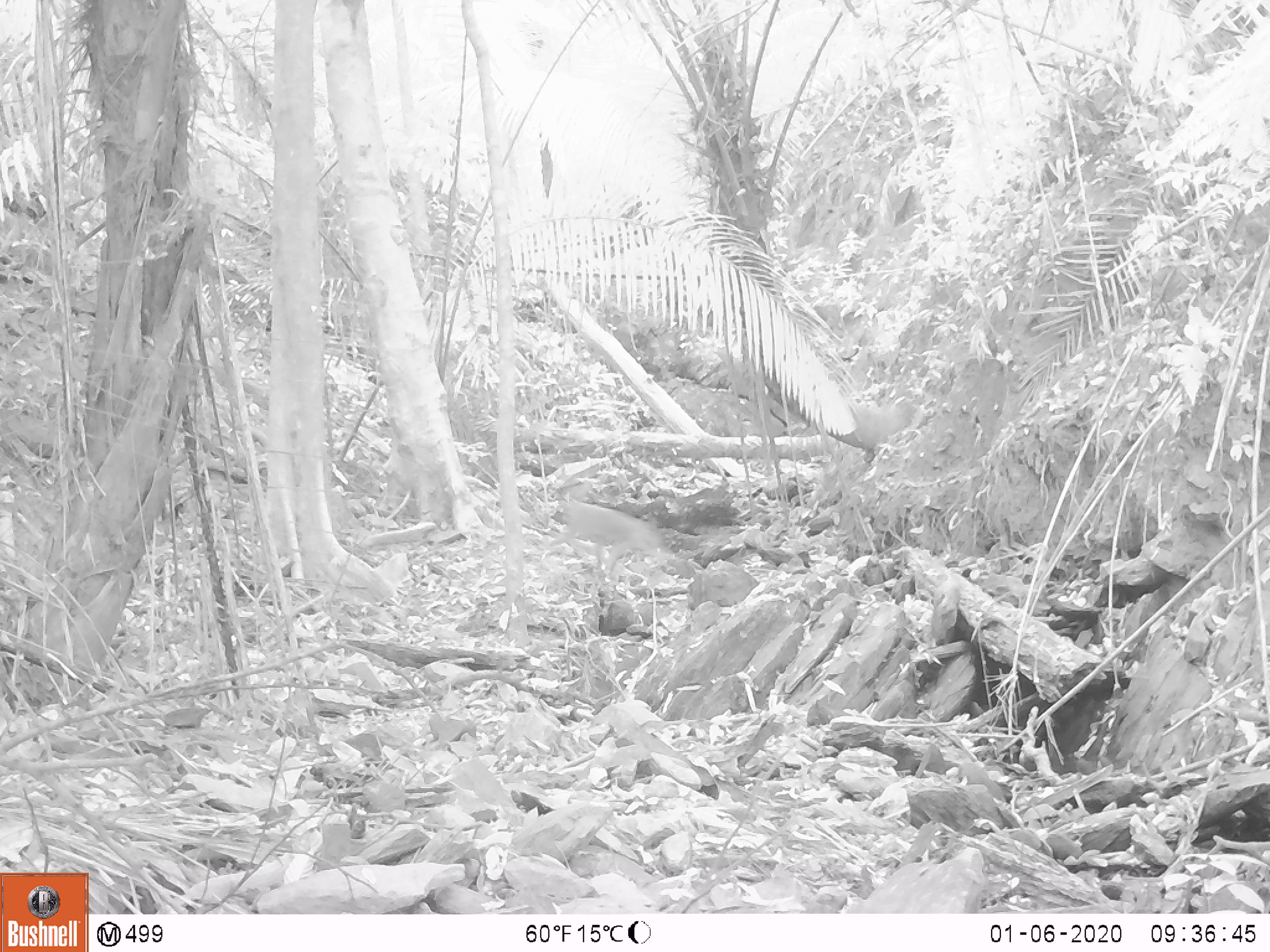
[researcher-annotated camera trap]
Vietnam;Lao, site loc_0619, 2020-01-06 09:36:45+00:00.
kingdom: Animalia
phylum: Chordata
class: Mammalia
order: Primates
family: Cercopithecidae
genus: Macaca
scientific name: Macaca nemestrina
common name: pig-tailed macaque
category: pig tailed macaque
Pig tailed macaque (pig-tailed macaque) (Macaca nemestrina). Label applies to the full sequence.